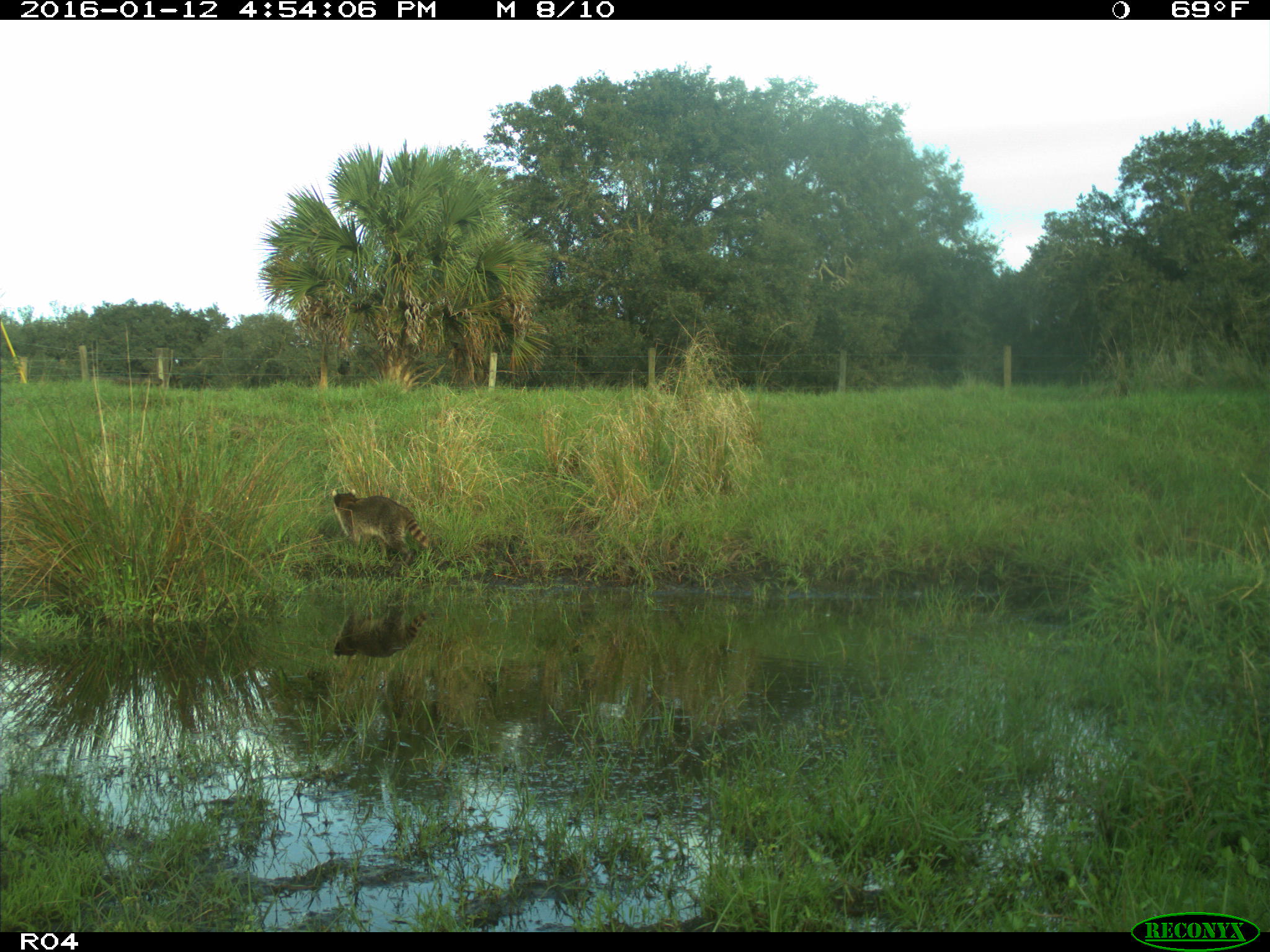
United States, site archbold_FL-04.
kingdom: Animalia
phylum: Chordata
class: Mammalia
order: Carnivora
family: Procyonidae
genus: Procyon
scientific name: Procyon lotor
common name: common raccoon